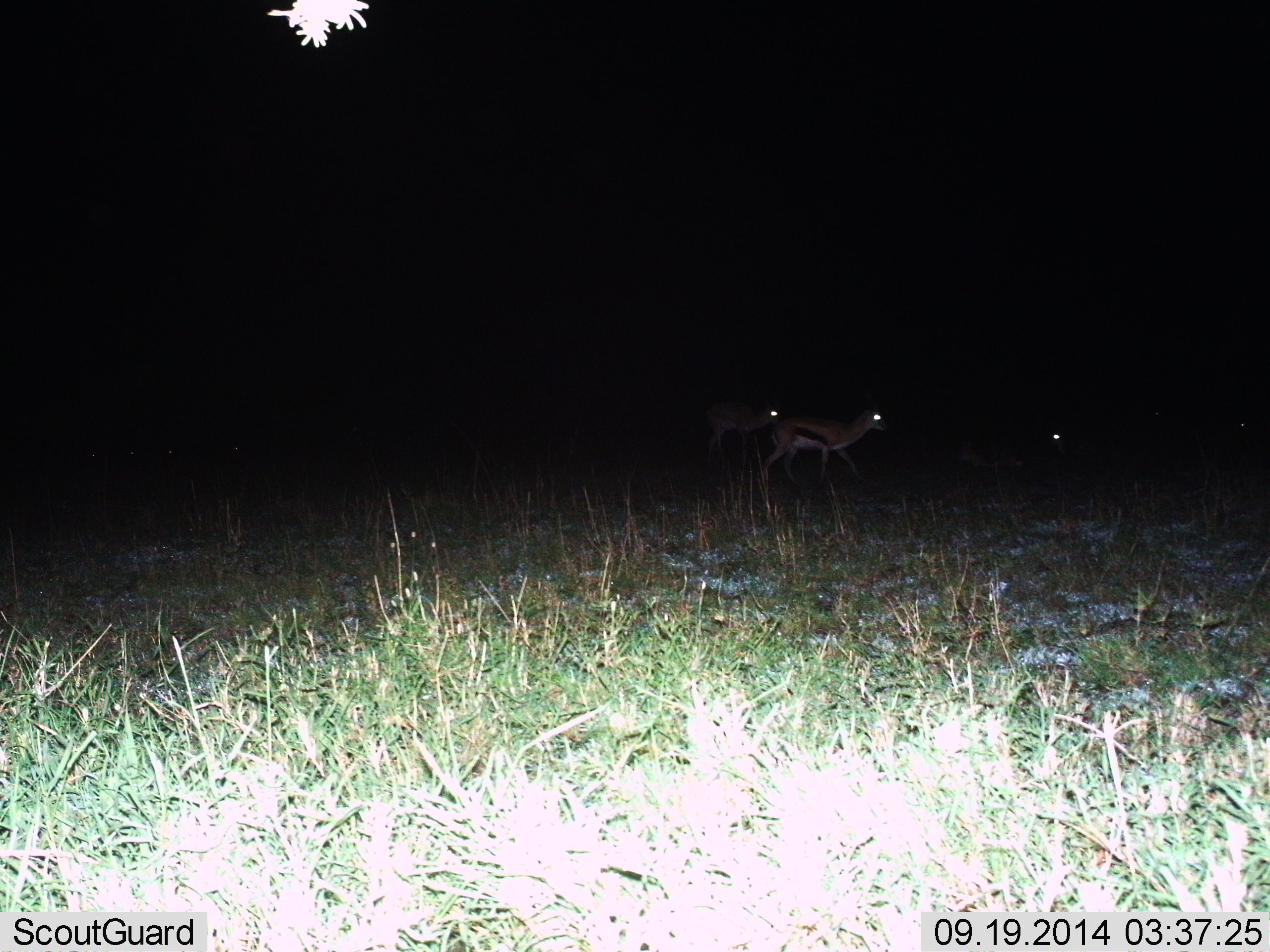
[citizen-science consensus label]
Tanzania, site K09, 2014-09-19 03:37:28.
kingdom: Animalia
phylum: Chordata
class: Mammalia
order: Artiodactyla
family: Bovidae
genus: Eudorcas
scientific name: Eudorcas thomsonii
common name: thomson's gazelle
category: gazellethomsons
Gazellethomsons (thomson's gazelle) (Eudorcas thomsonii), count 3. Behavior (volunteer vote fractions): standing 45%, resting 9%, moving 64%, interacting 0%. Young present (vote fraction): 0%. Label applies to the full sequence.